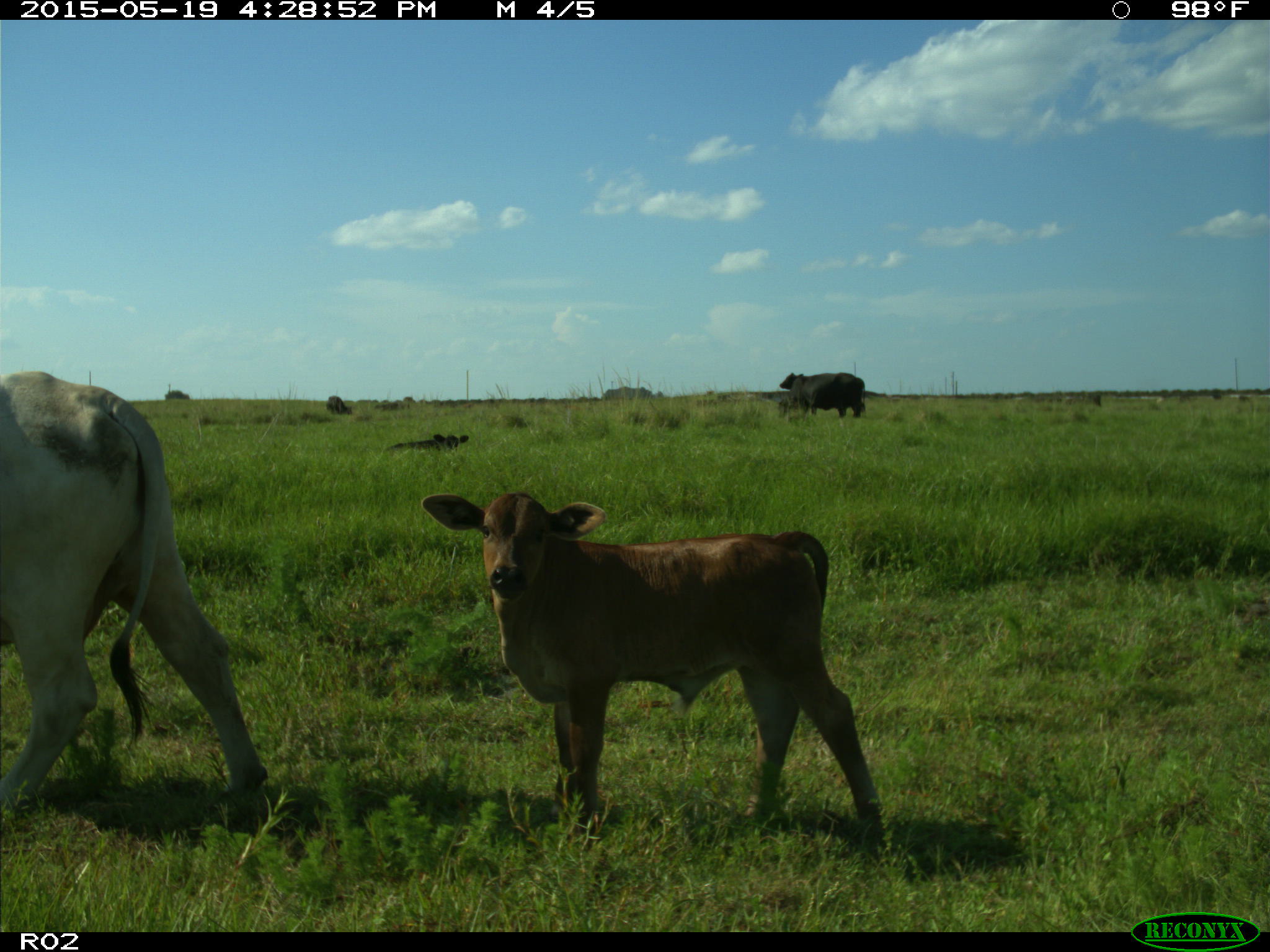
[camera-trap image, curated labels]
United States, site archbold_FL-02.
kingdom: Animalia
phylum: Chordata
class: Mammalia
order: Artiodactyla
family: Bovidae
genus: Bos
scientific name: Bos taurus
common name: domestic cow